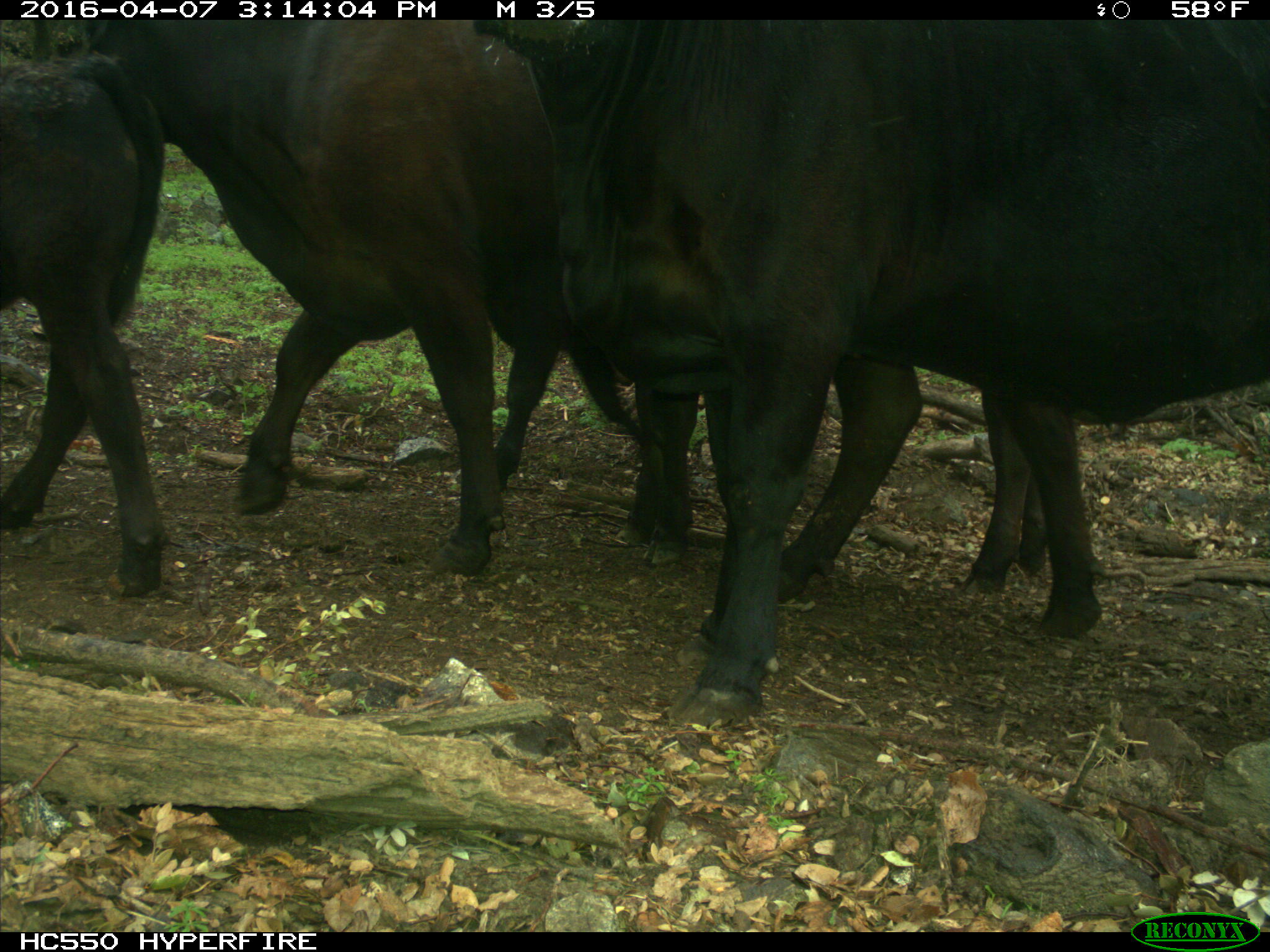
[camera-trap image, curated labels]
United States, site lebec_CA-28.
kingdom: Animalia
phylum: Chordata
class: Mammalia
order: Artiodactyla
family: Bovidae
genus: Bos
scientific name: Bos taurus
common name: domestic cow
Bos taurus (domestic cow).